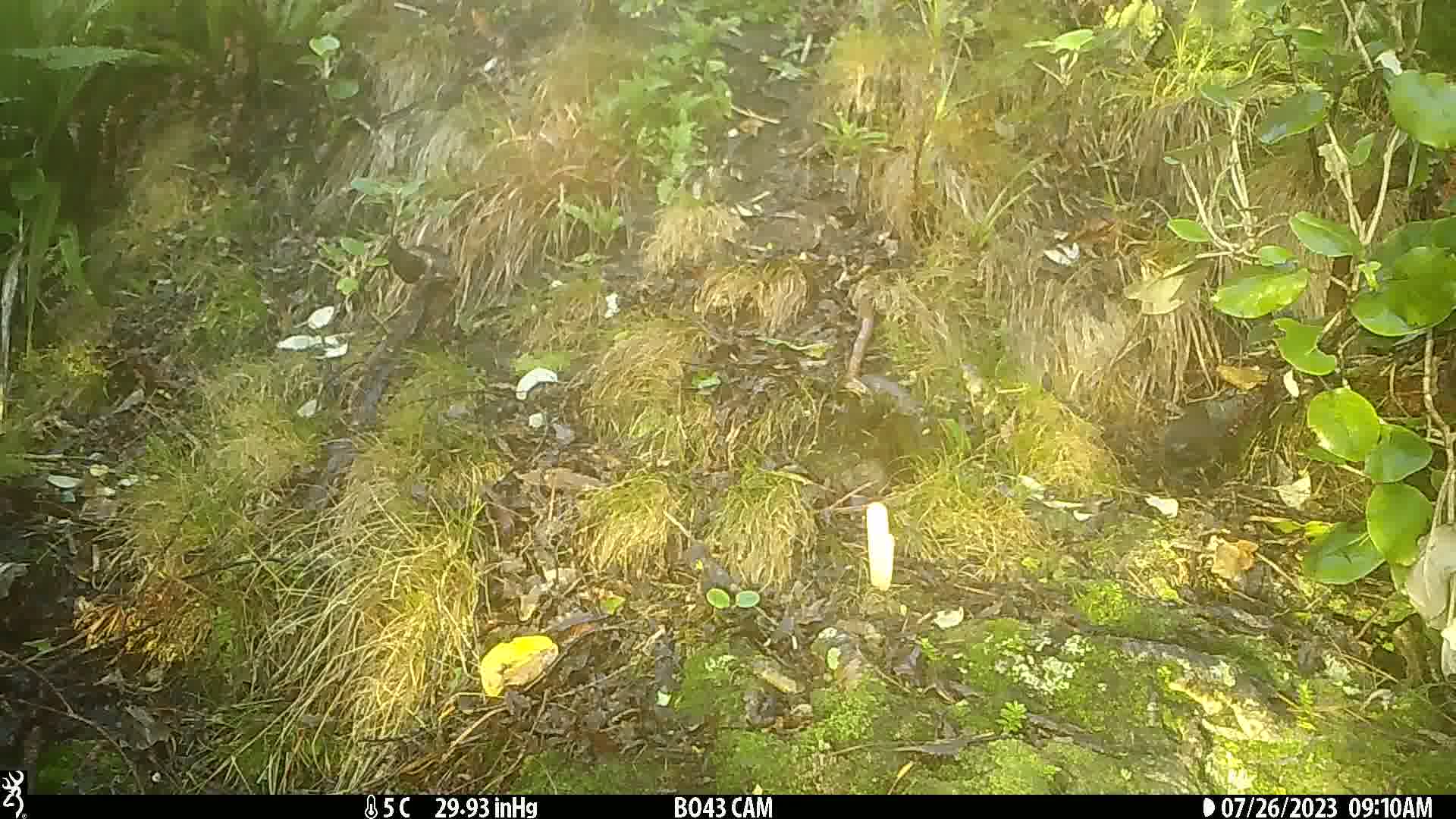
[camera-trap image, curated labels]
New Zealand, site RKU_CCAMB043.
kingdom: Animalia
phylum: Chordata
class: Aves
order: Passeriformes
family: Turdidae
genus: Turdus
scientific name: Turdus merula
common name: eurasian blackbird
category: blackbird